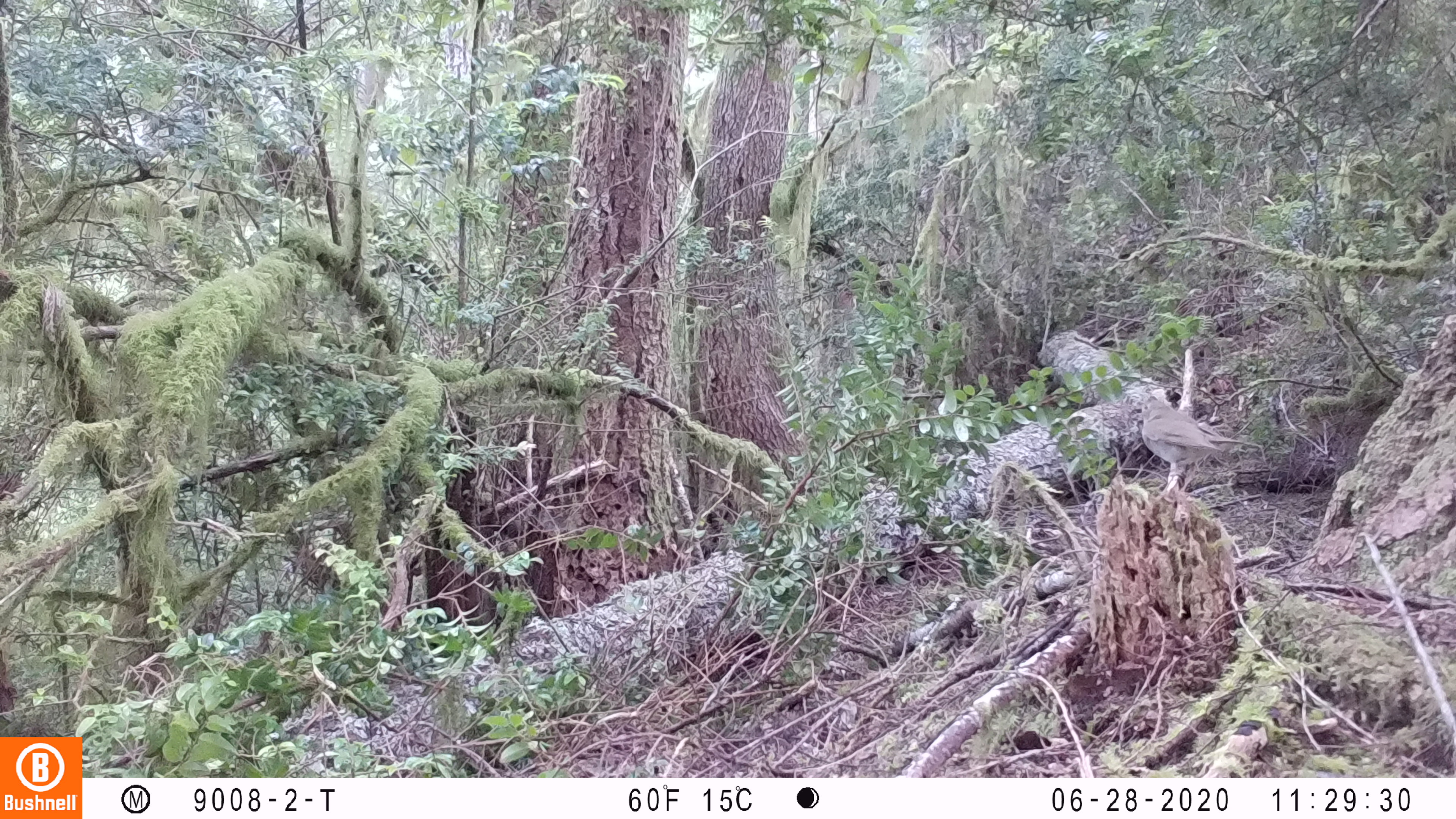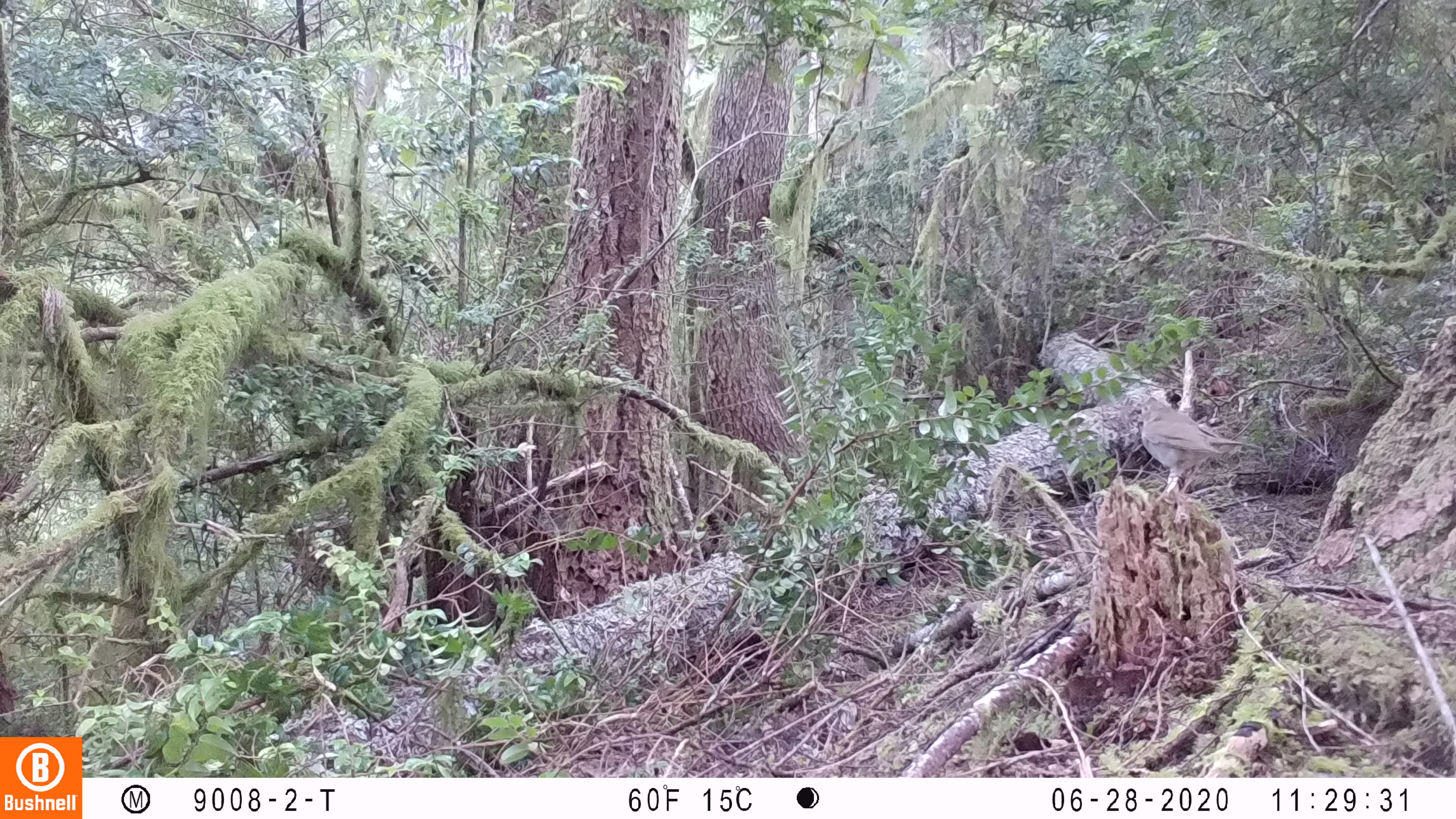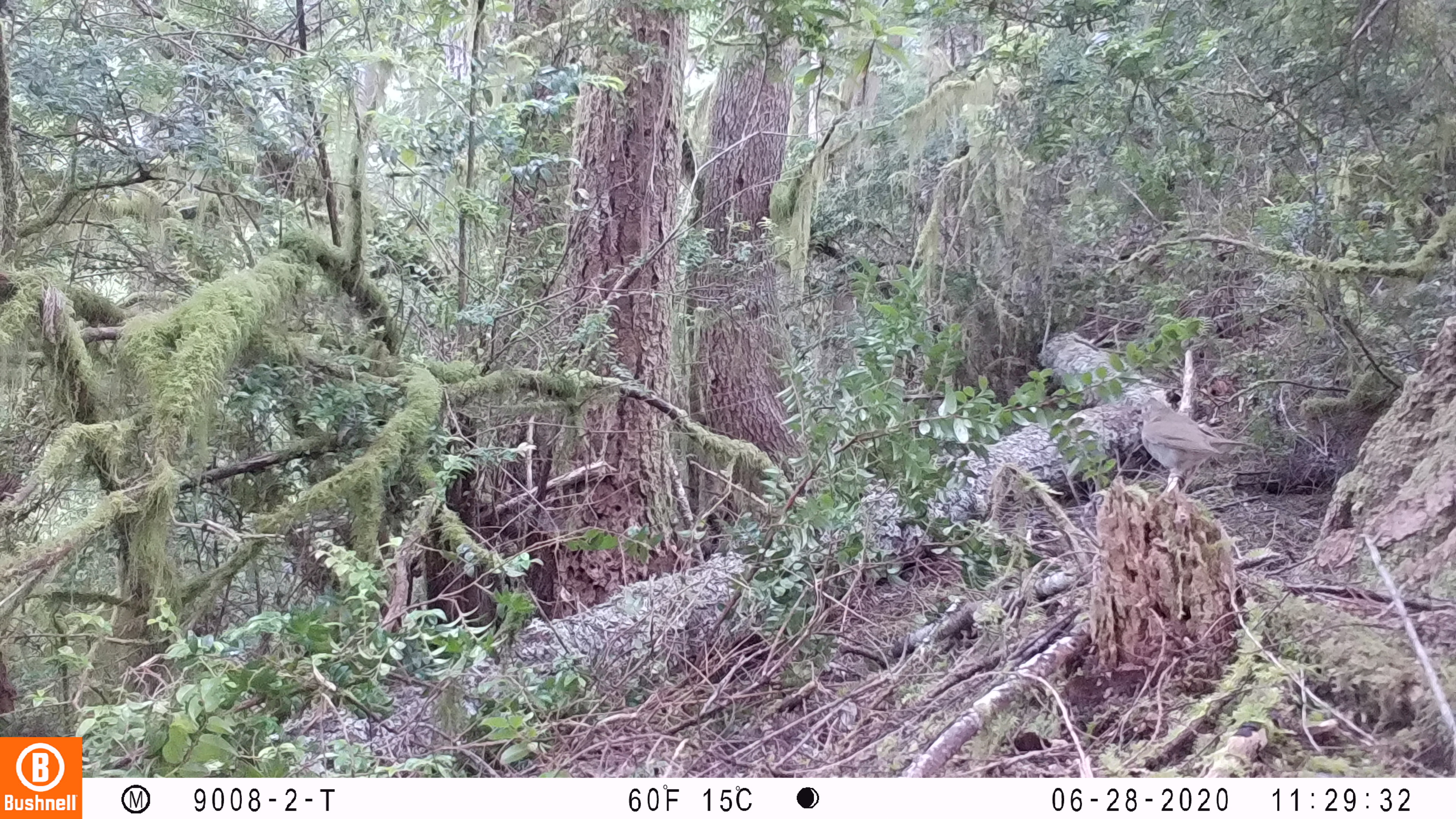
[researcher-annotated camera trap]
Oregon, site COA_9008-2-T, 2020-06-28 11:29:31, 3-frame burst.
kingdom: Animalia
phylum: Chordata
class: Aves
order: Passeriformes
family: Turdidae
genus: Catharus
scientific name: Catharus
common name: brown thrushes and nightingale-thrushes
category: catharus species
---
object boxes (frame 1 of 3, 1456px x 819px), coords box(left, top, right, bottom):
catharus species: box(1126, 387, 1270, 495)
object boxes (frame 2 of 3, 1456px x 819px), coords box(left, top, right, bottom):
catharus species: box(1130, 390, 1260, 511)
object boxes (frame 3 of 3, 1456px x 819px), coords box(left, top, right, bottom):
catharus species: box(1121, 384, 1271, 507)